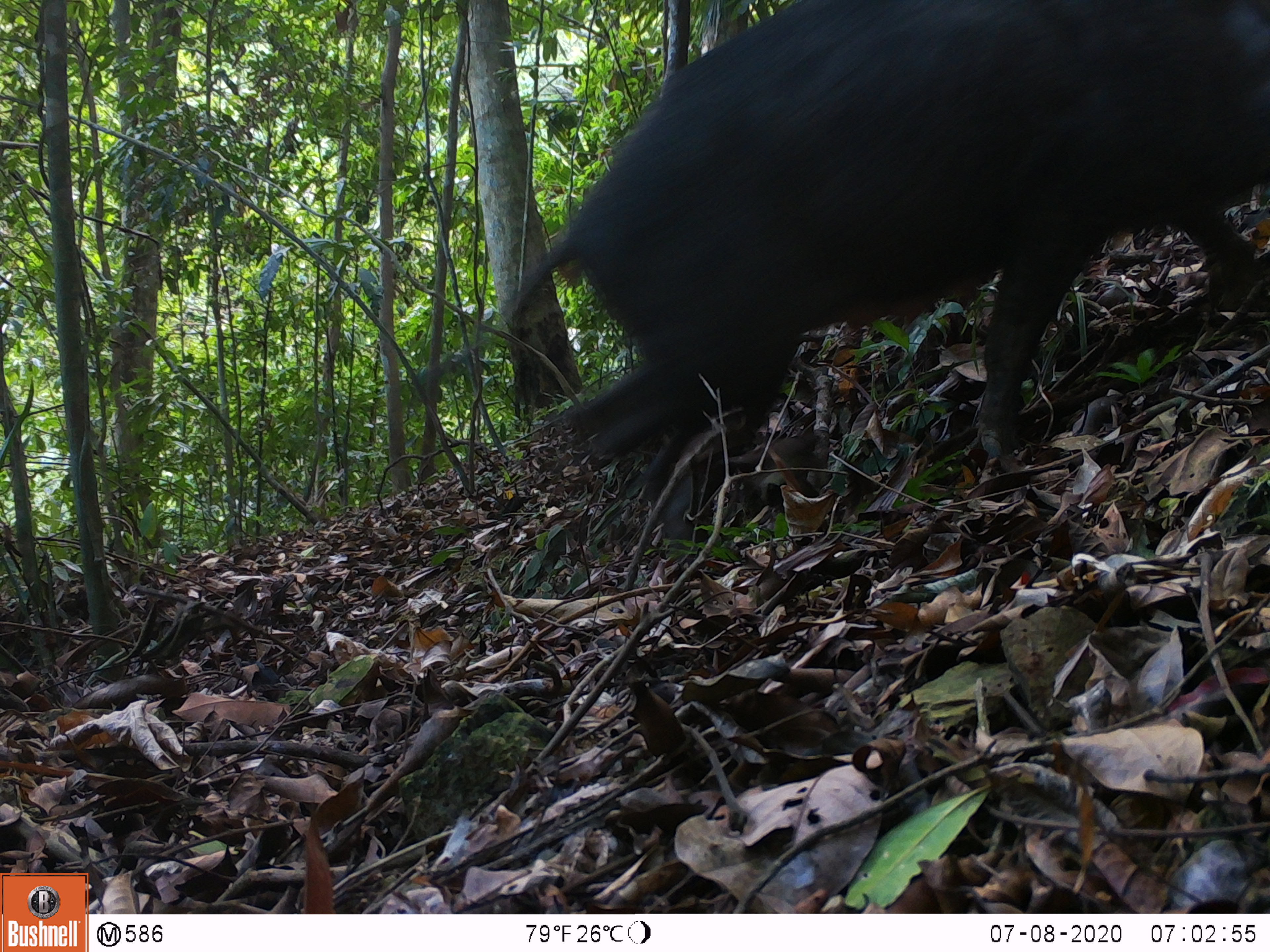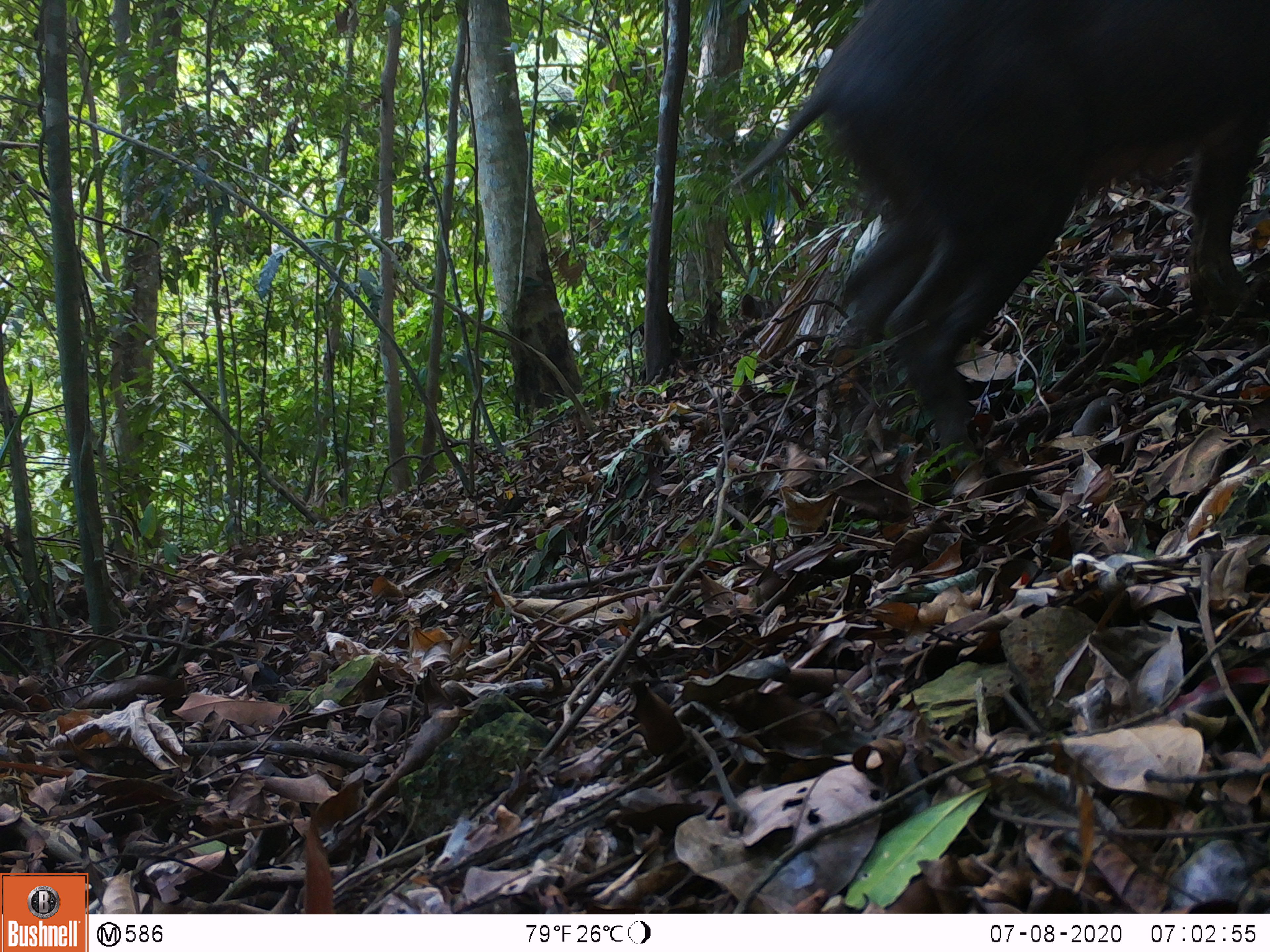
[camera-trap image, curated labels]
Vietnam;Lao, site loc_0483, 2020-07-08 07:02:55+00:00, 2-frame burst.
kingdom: Animalia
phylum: Chordata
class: Mammalia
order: Artiodactyla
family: Suidae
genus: Sus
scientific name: Sus scrofa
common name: eurasian wild pig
Eurasian wild pig (Sus scrofa). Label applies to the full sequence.